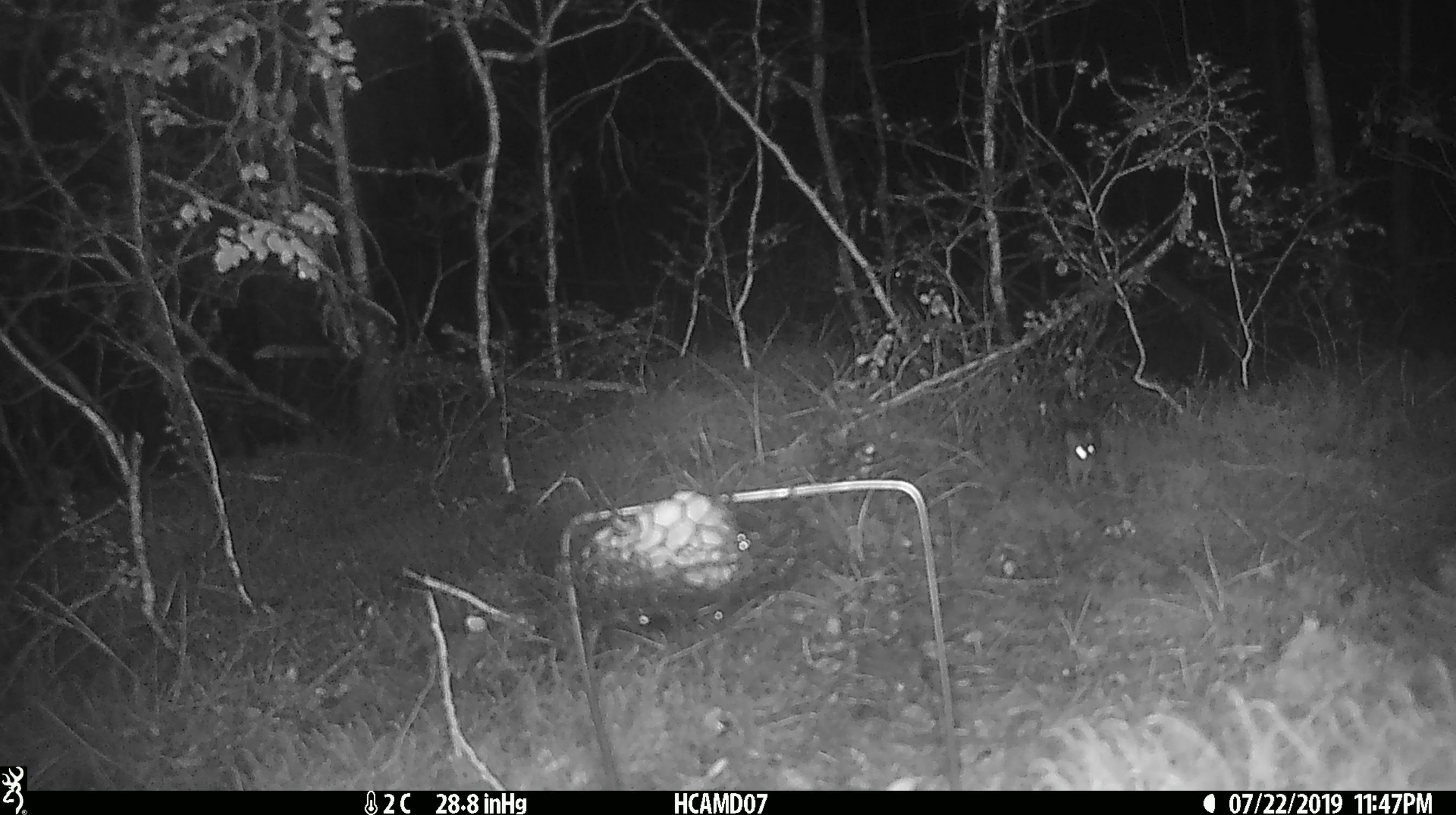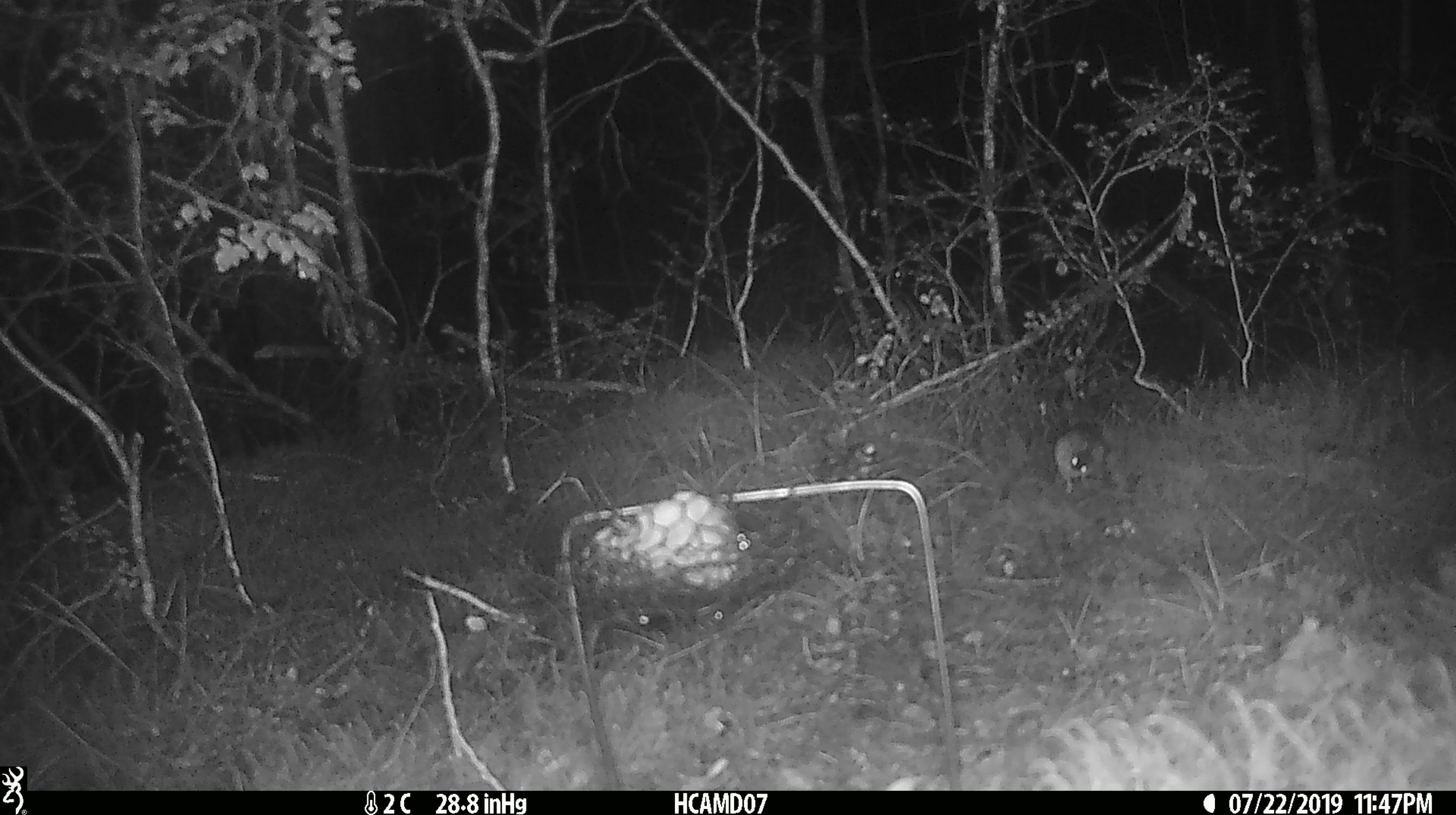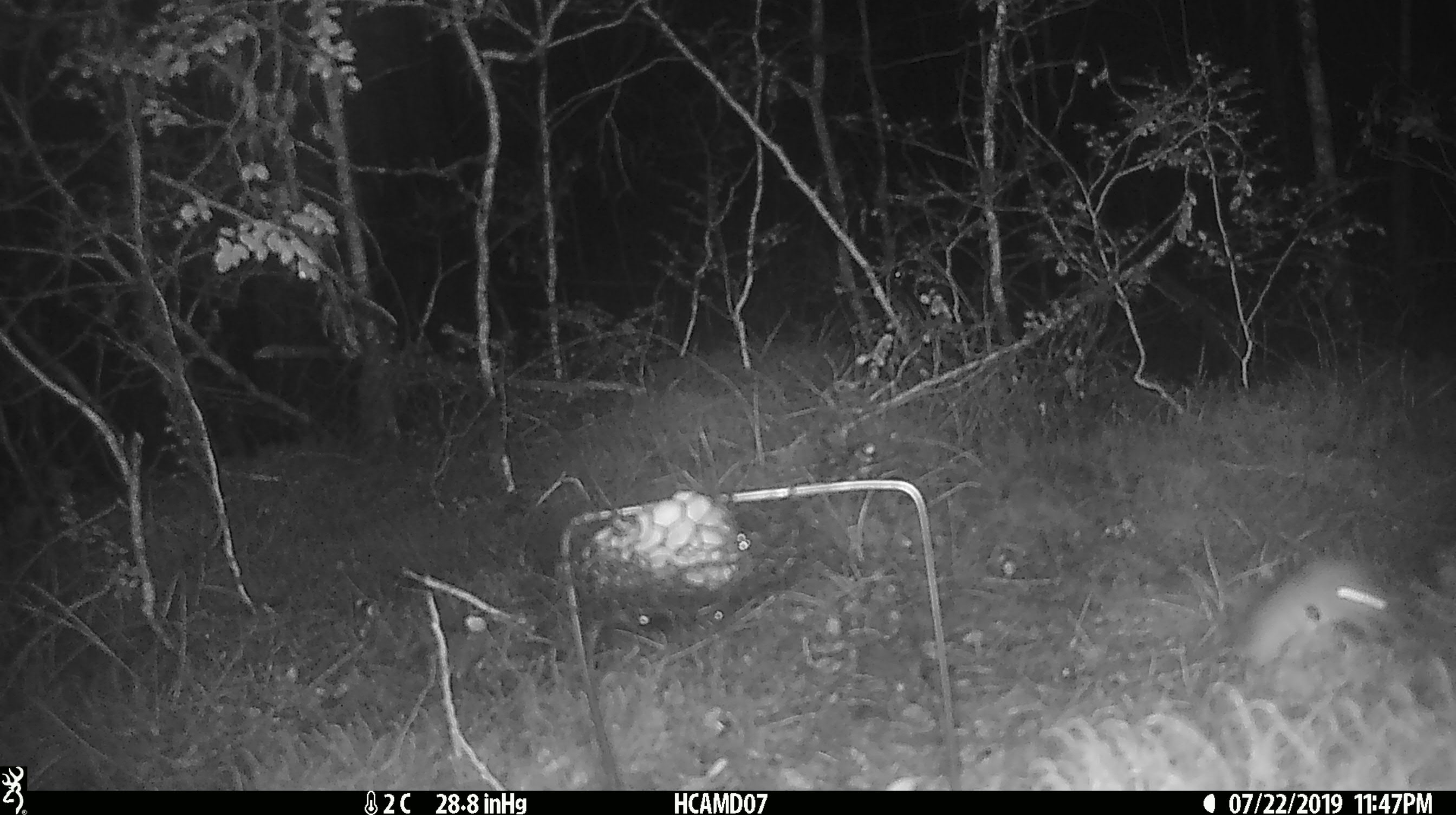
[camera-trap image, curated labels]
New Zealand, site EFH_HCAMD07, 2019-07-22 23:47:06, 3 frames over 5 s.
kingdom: Animalia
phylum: Chordata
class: Mammalia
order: Rodentia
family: Muridae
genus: Mus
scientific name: Mus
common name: mouse